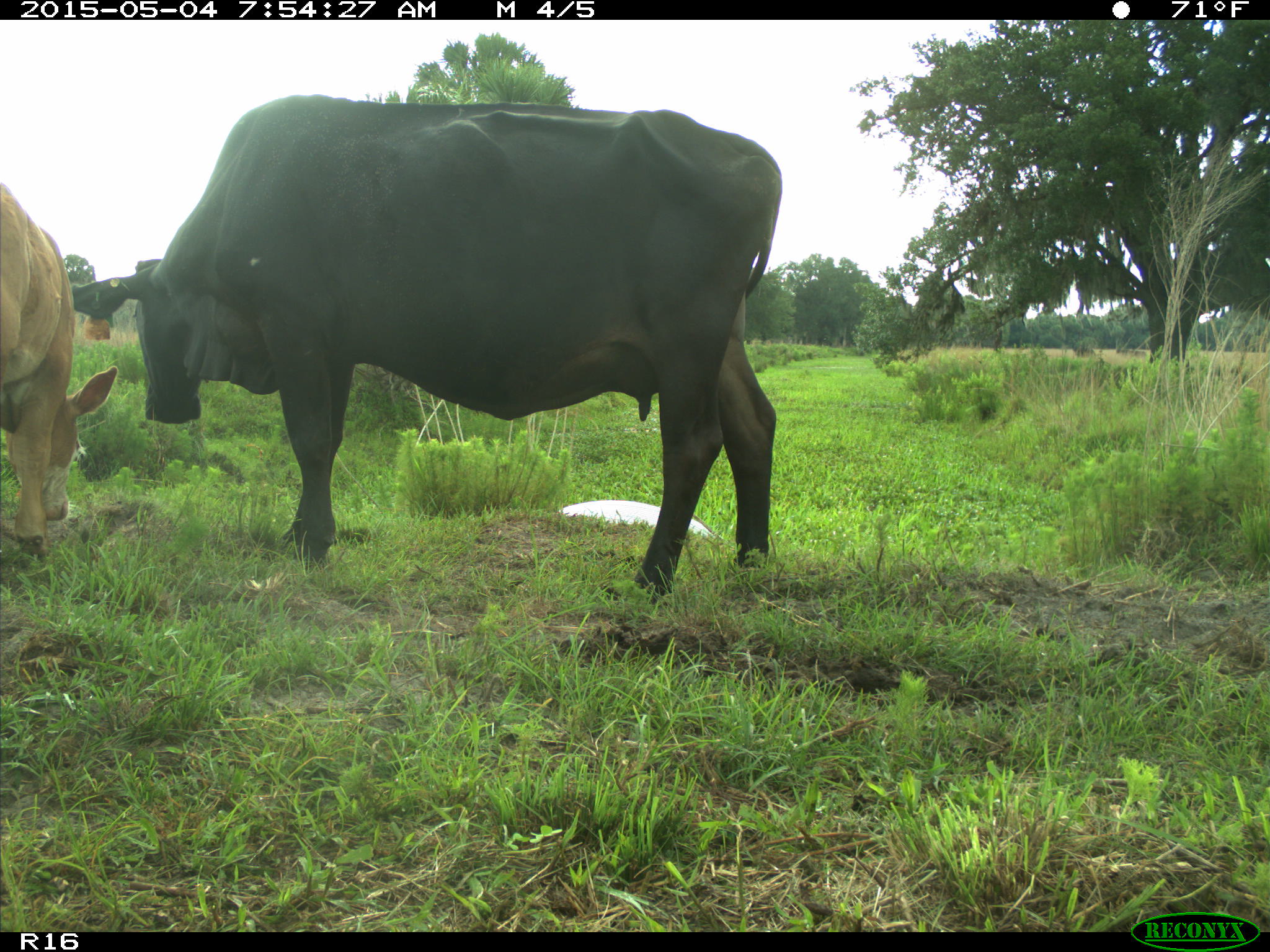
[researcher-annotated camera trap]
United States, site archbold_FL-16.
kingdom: Animalia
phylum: Chordata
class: Mammalia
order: Artiodactyla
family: Bovidae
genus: Bos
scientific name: Bos taurus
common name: domestic cow